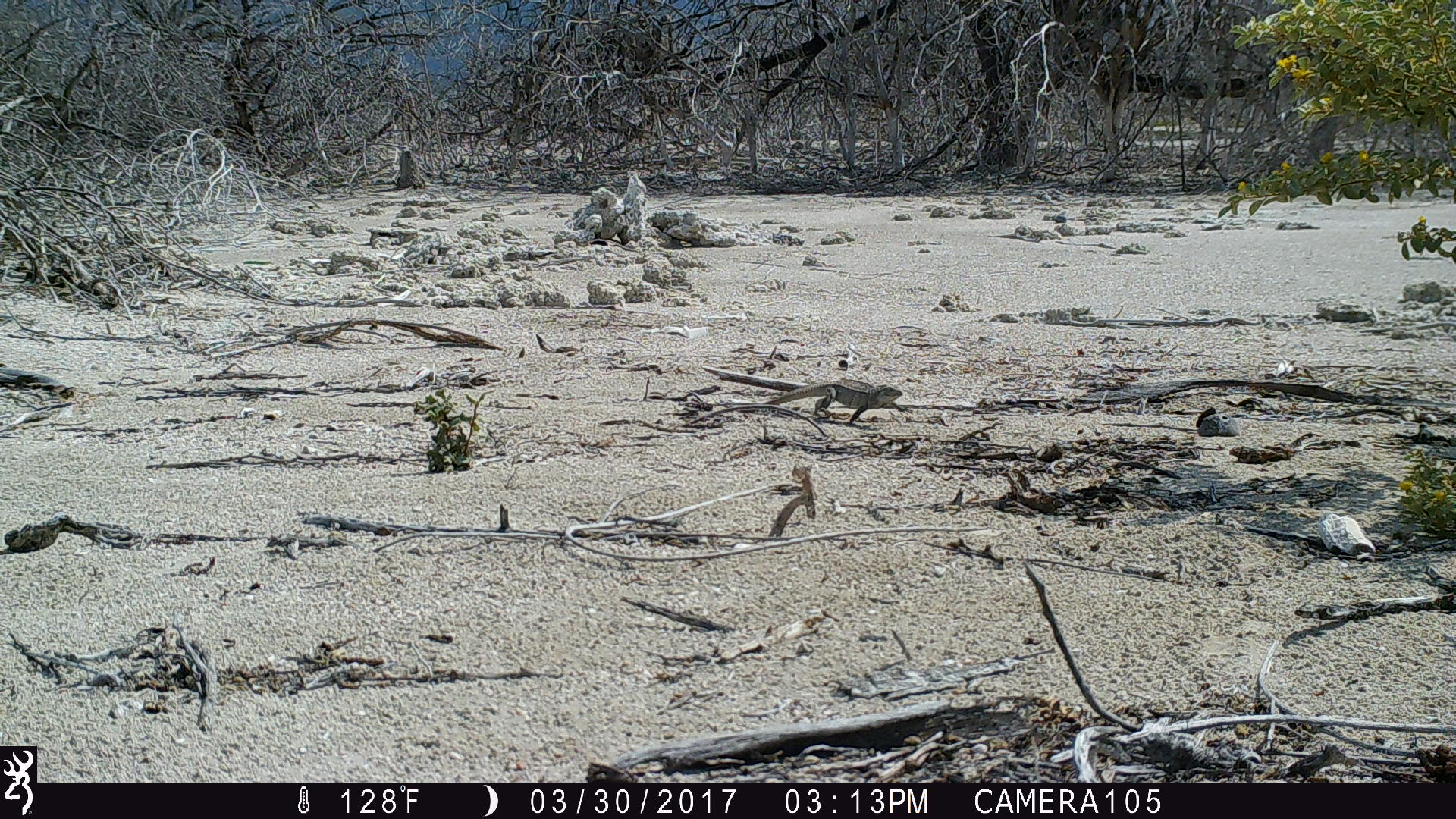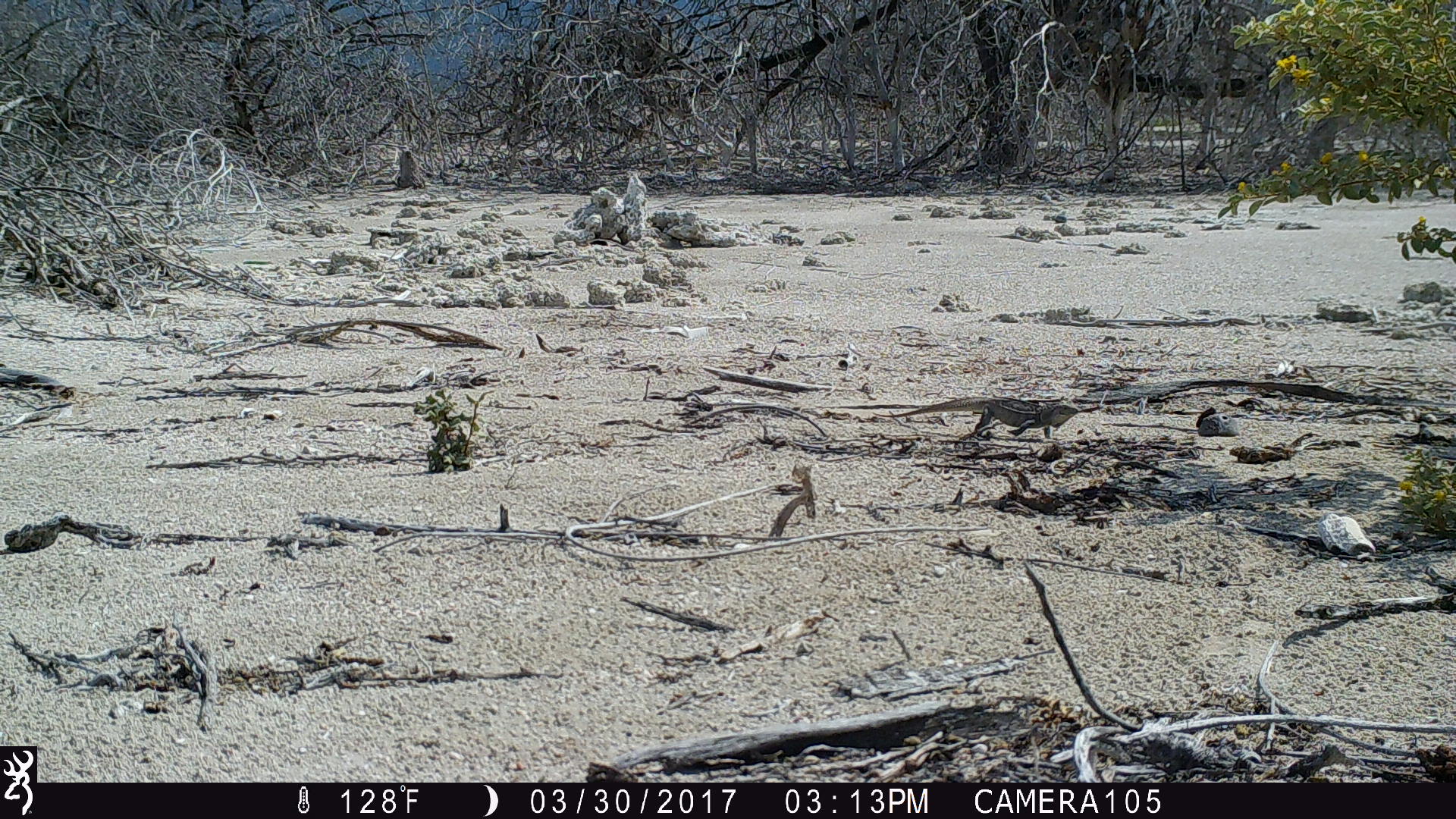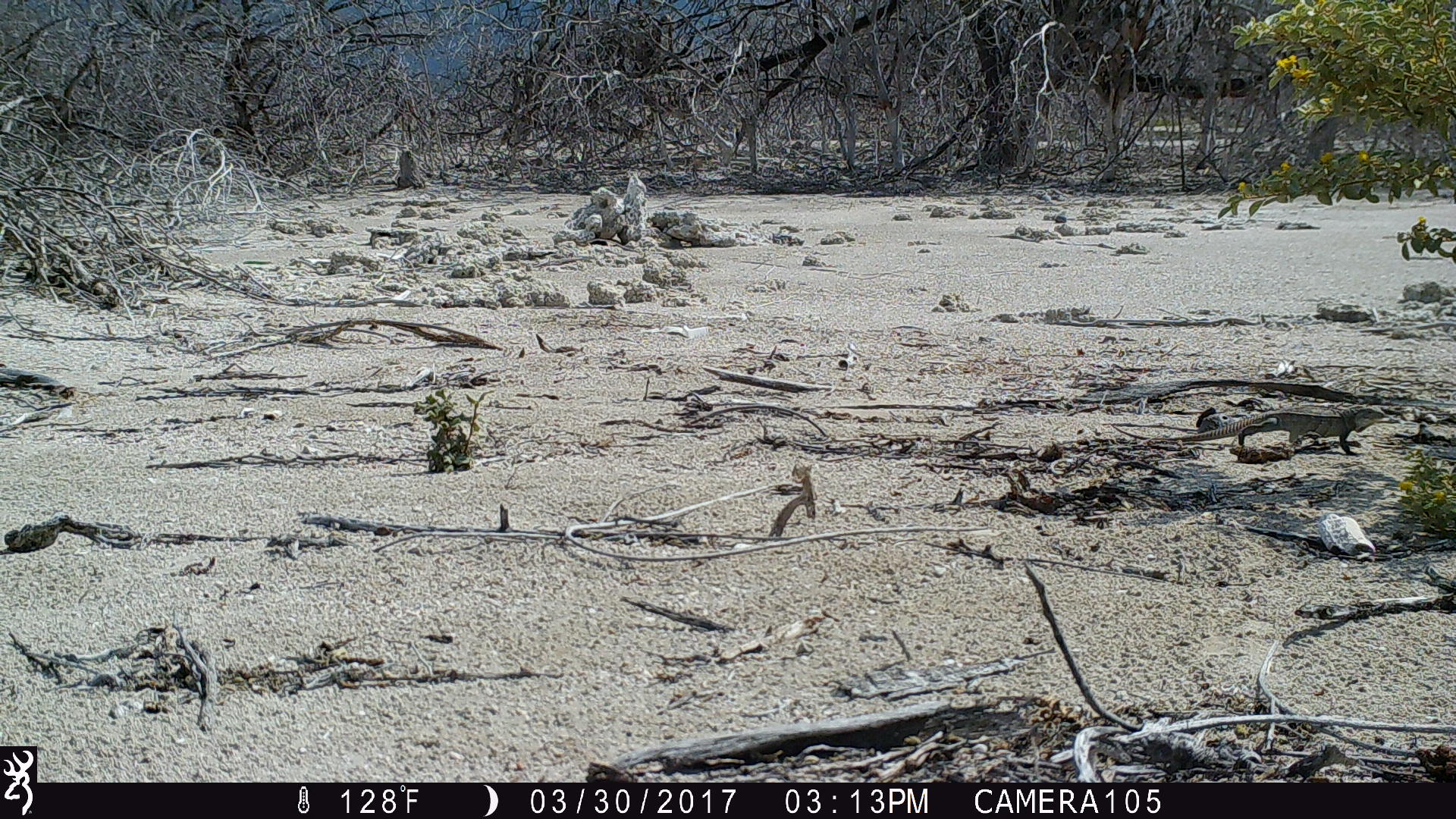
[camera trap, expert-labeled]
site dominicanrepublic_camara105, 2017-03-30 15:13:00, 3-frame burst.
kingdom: Animalia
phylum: Chordata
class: Reptilia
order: Squamata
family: Iguanidae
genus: Iguana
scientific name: Iguana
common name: typical iguanas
Iguana (typical iguanas).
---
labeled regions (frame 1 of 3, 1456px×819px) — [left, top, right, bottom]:
iguana: [710, 372, 905, 427]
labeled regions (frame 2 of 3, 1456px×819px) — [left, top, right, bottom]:
iguana: [877, 384, 1082, 441]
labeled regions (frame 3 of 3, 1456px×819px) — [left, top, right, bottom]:
iguana: [1117, 398, 1390, 465]